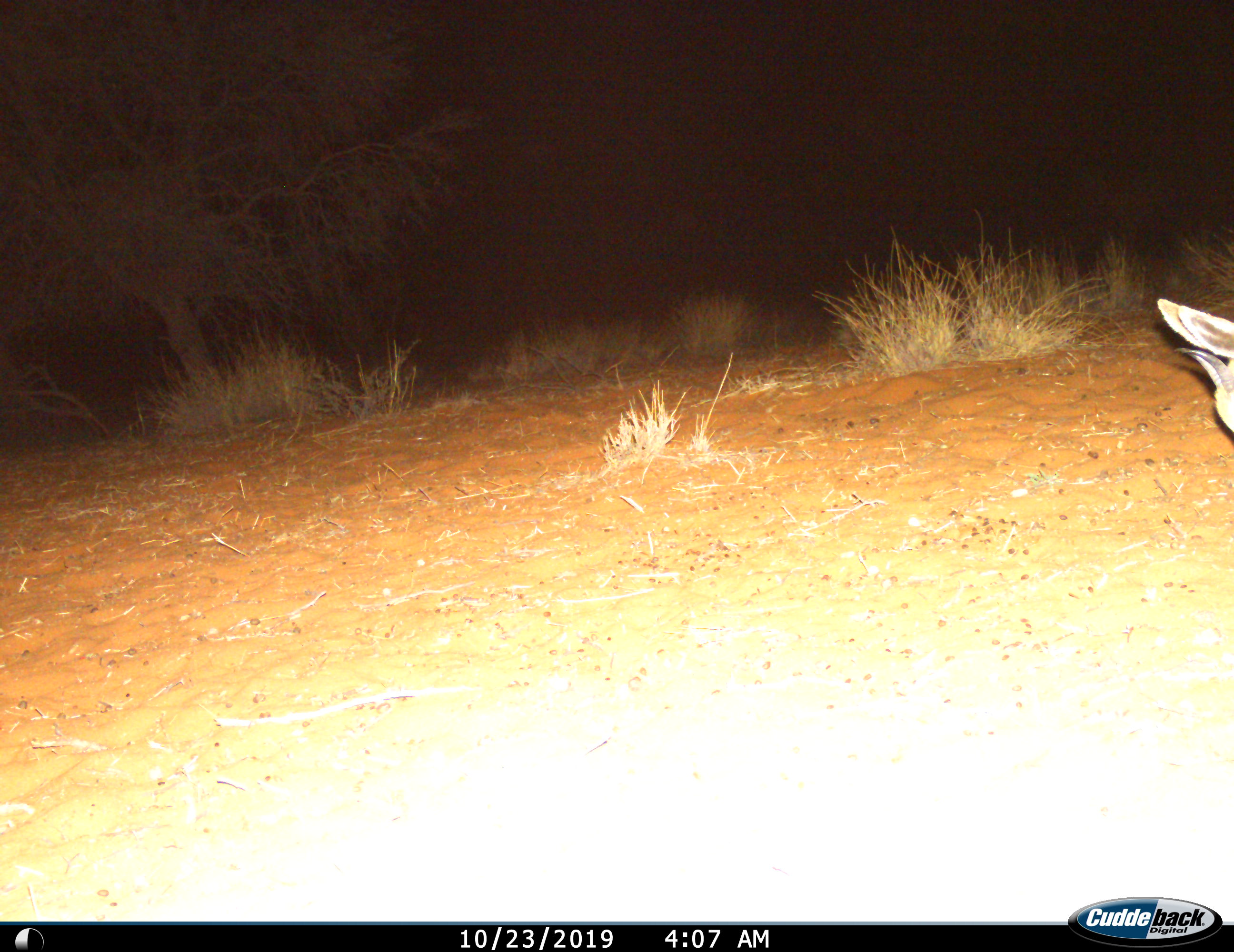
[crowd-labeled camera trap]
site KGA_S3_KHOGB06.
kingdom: Animalia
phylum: Chordata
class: Mammalia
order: Artiodactyla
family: Bovidae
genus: Antidorcas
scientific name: Antidorcas marsupialis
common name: springbok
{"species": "springbok (Antidorcas marsupialis)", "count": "1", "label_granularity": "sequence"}